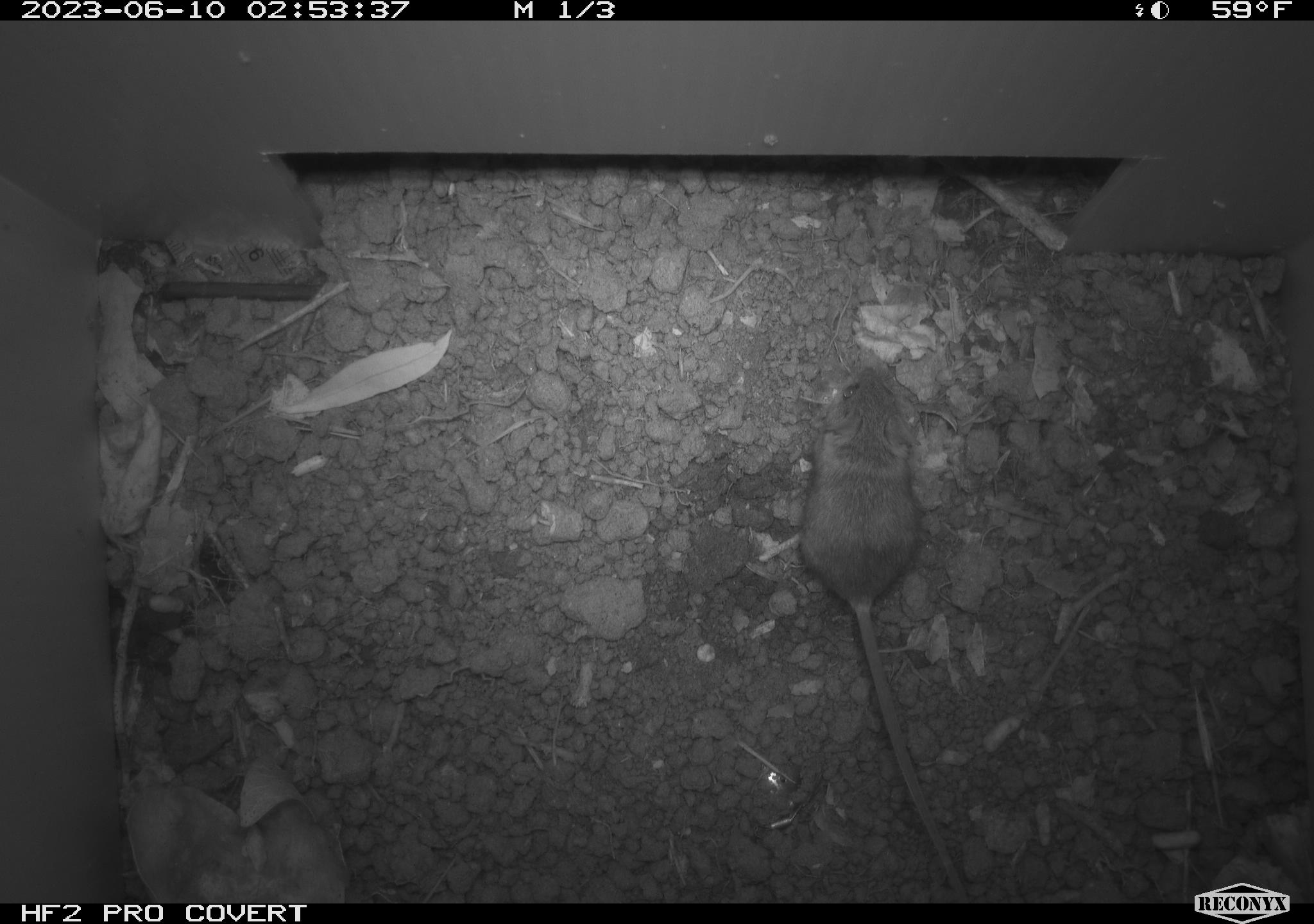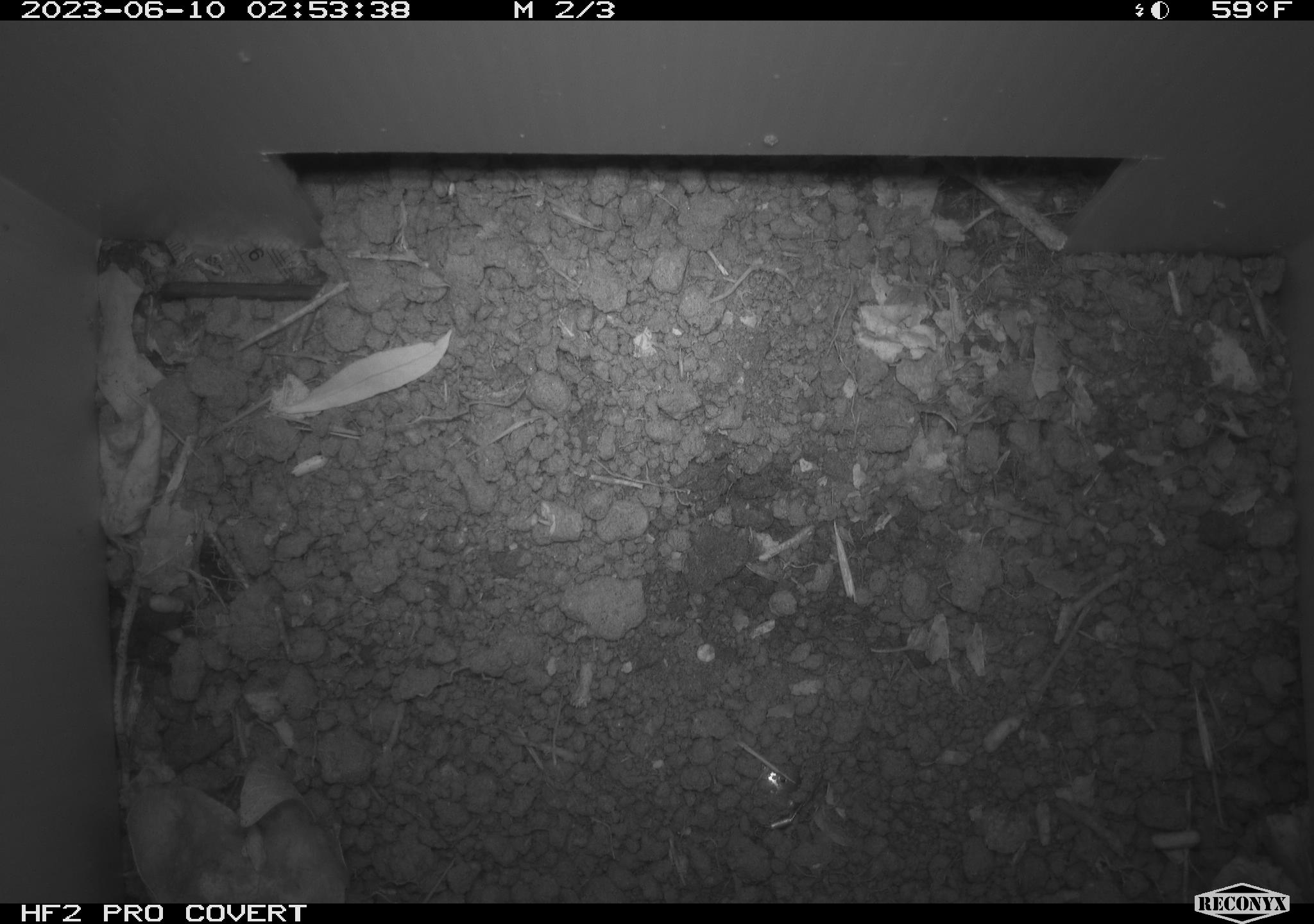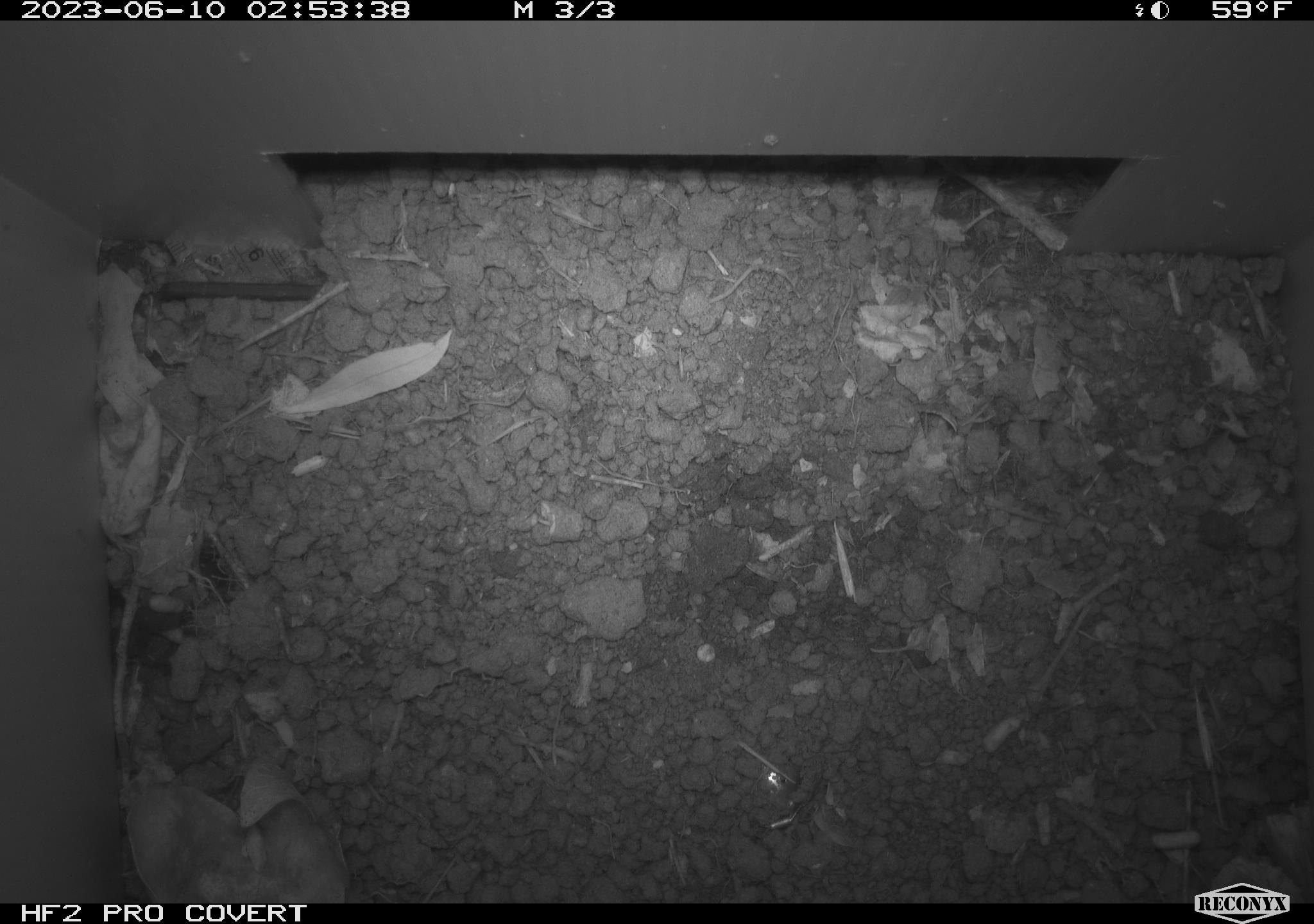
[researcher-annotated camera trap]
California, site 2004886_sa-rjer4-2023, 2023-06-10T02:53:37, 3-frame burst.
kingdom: Animalia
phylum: Chordata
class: Mammalia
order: Rodentia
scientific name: Rodentia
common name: mouse species